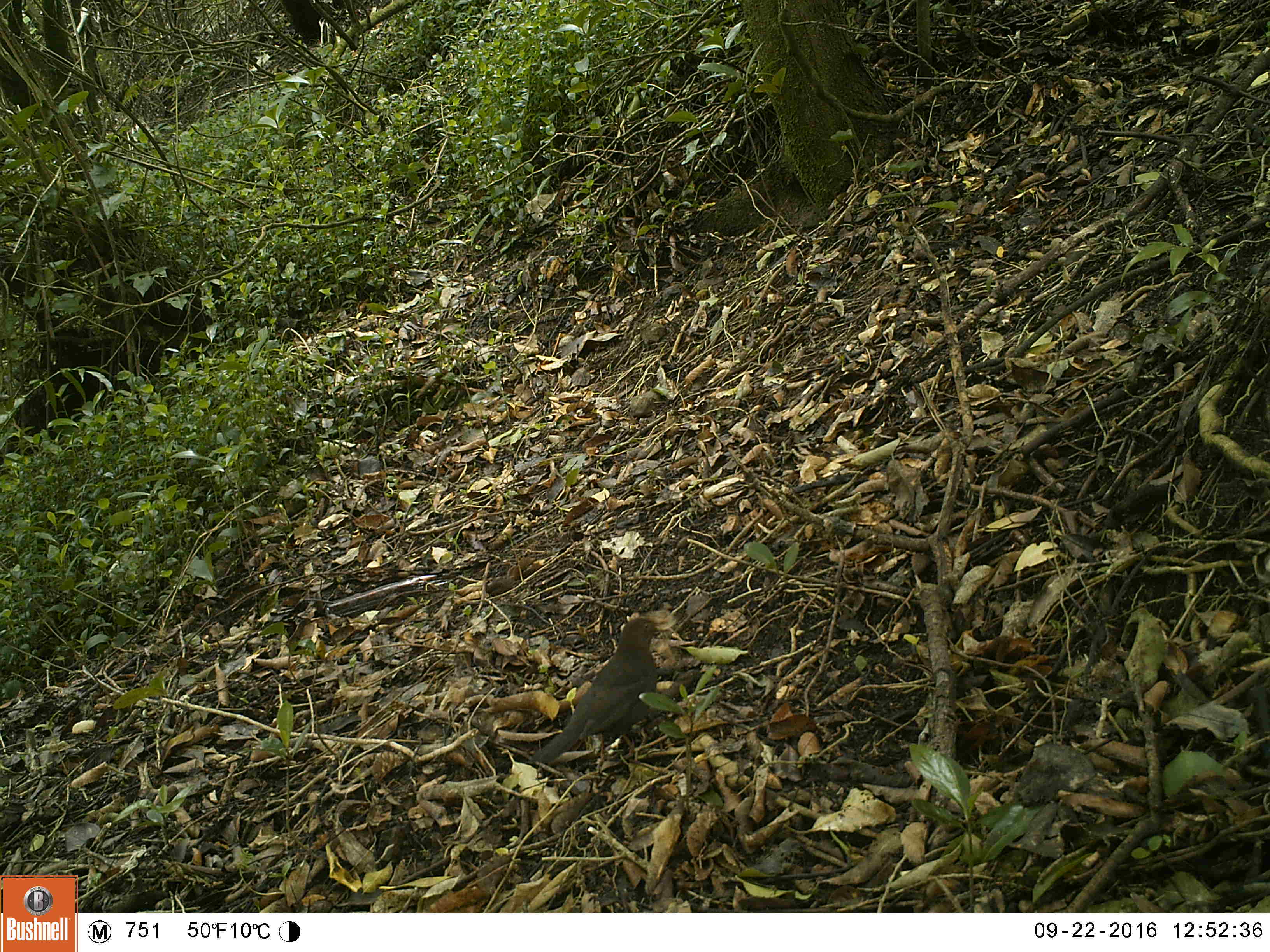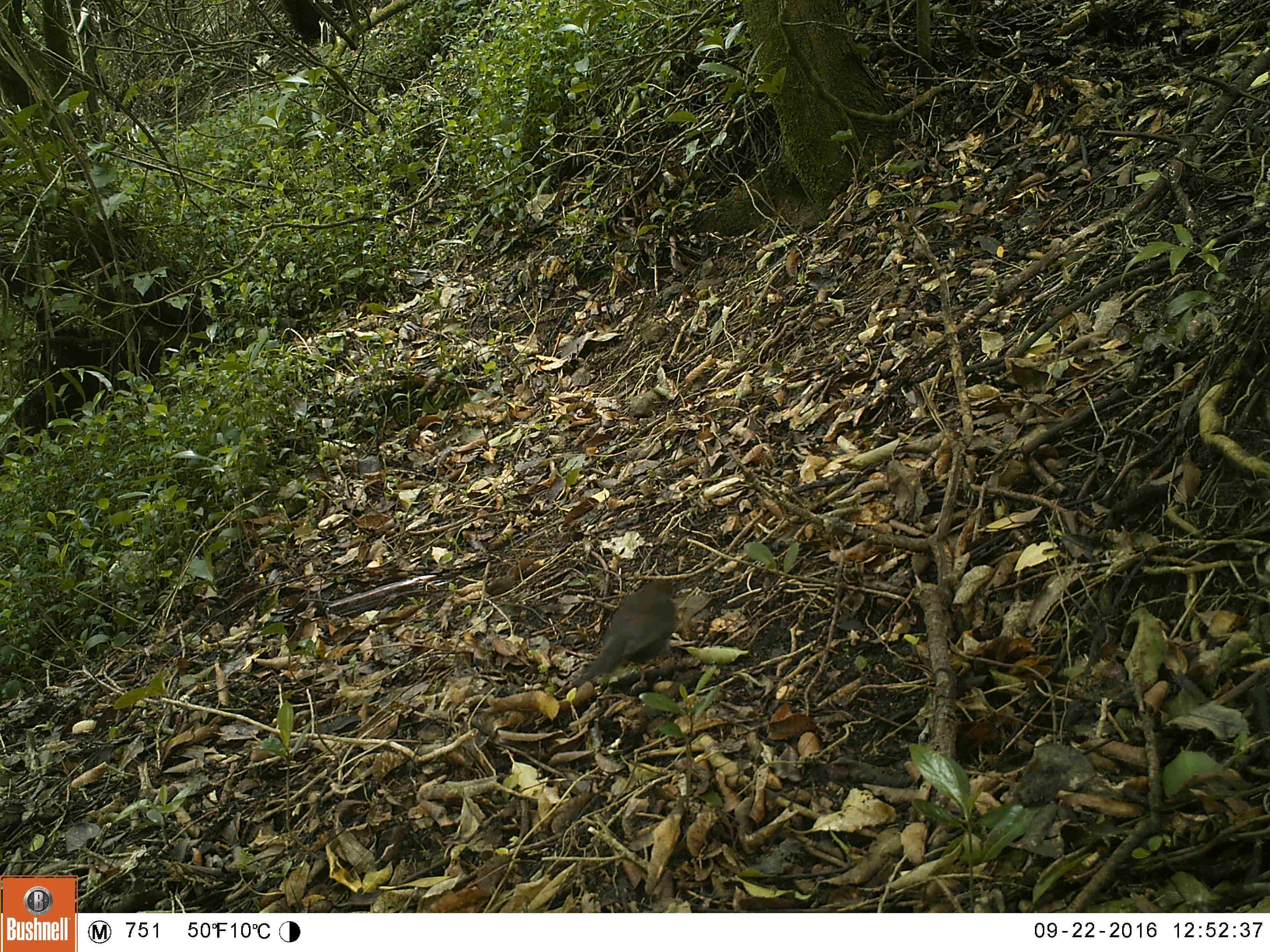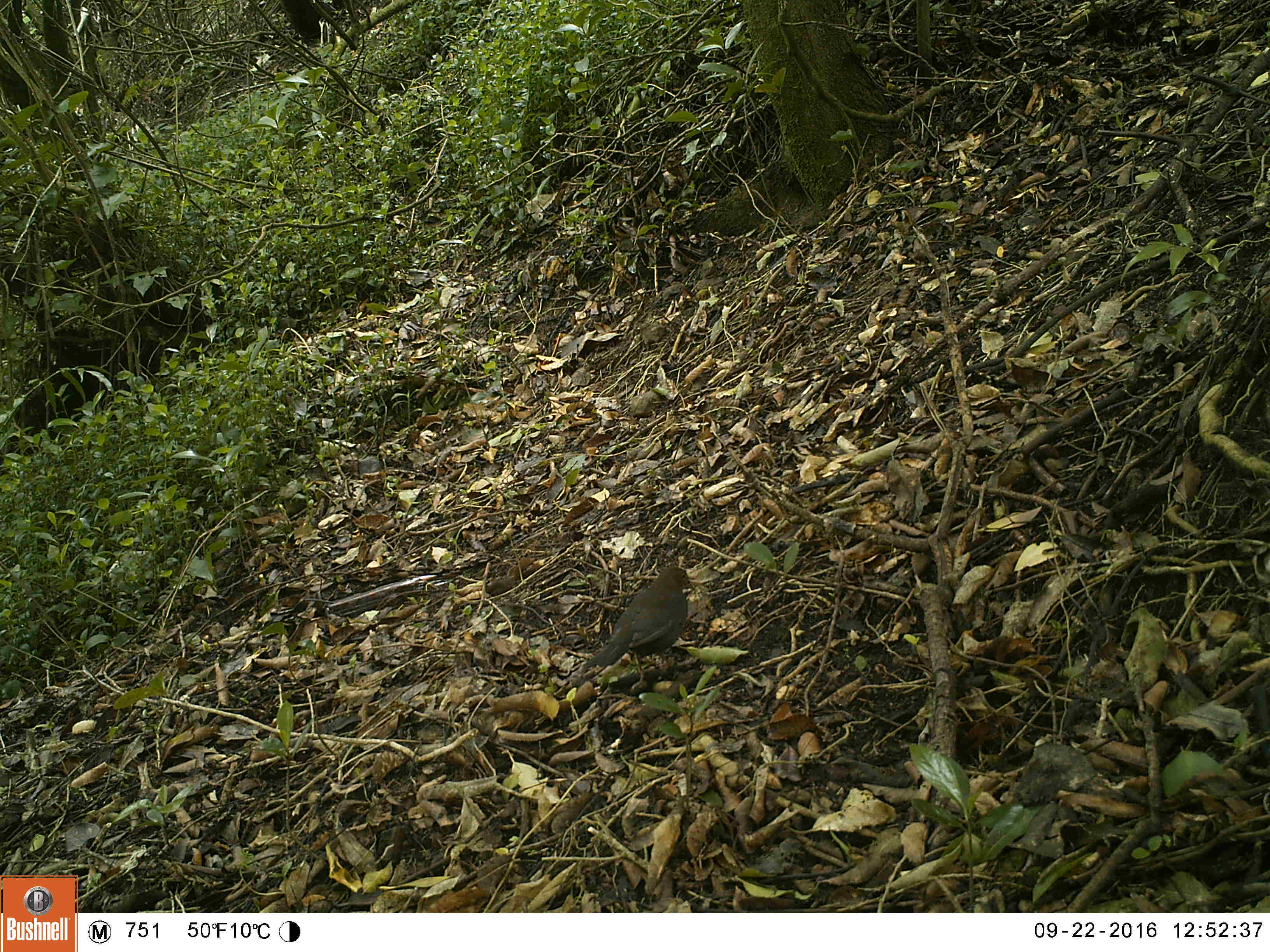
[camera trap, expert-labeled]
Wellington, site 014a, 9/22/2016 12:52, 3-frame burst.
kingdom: Animalia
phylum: Chordata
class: Aves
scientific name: Aves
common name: bird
Bird (Aves).